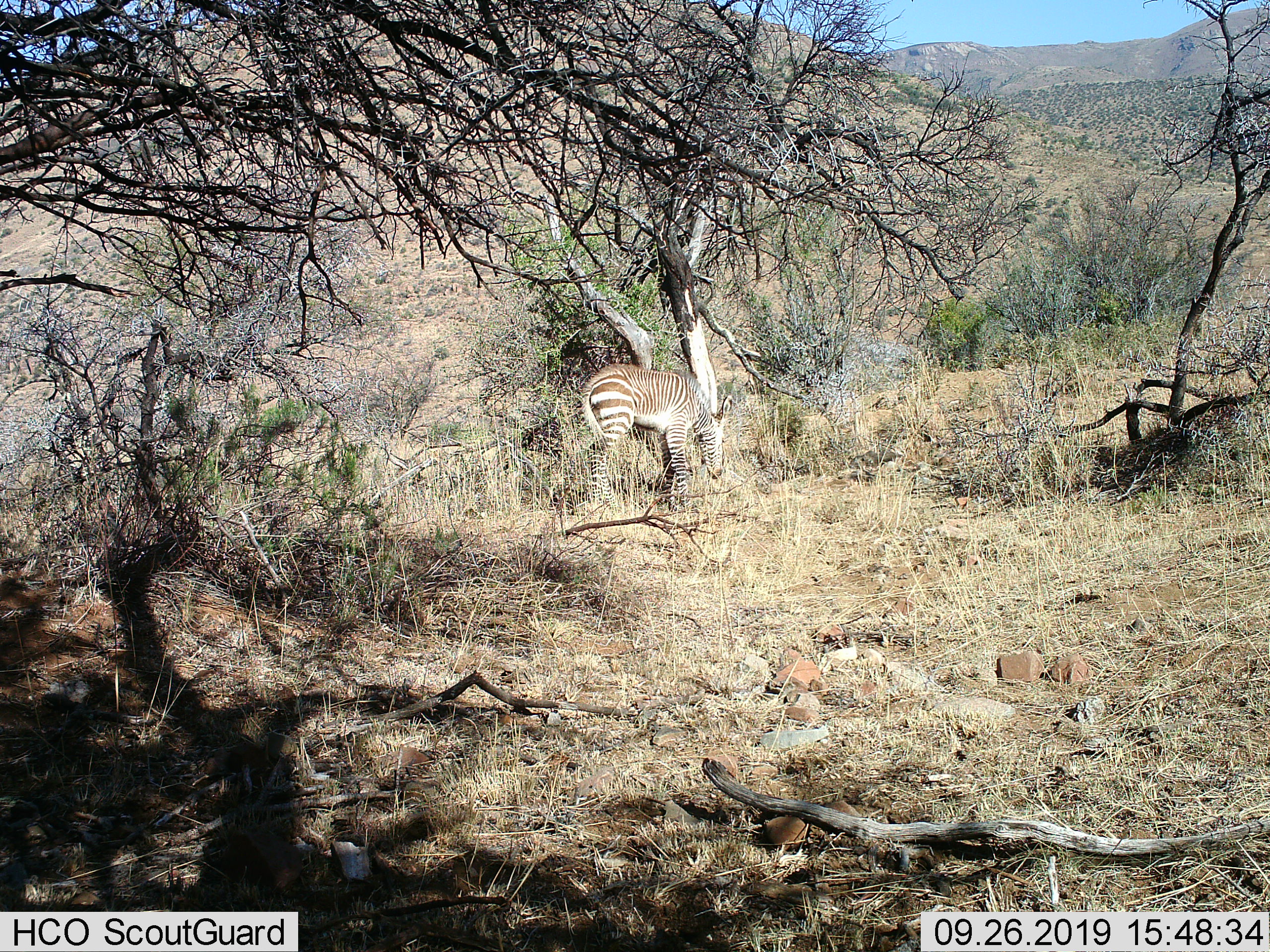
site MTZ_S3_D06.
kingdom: Animalia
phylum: Chordata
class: Mammalia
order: Perissodactyla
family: Equidae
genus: Equus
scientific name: Equus zebra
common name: mountain zebra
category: zebramountain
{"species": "zebramountain (mountain zebra) (Equus zebra)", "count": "1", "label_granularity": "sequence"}